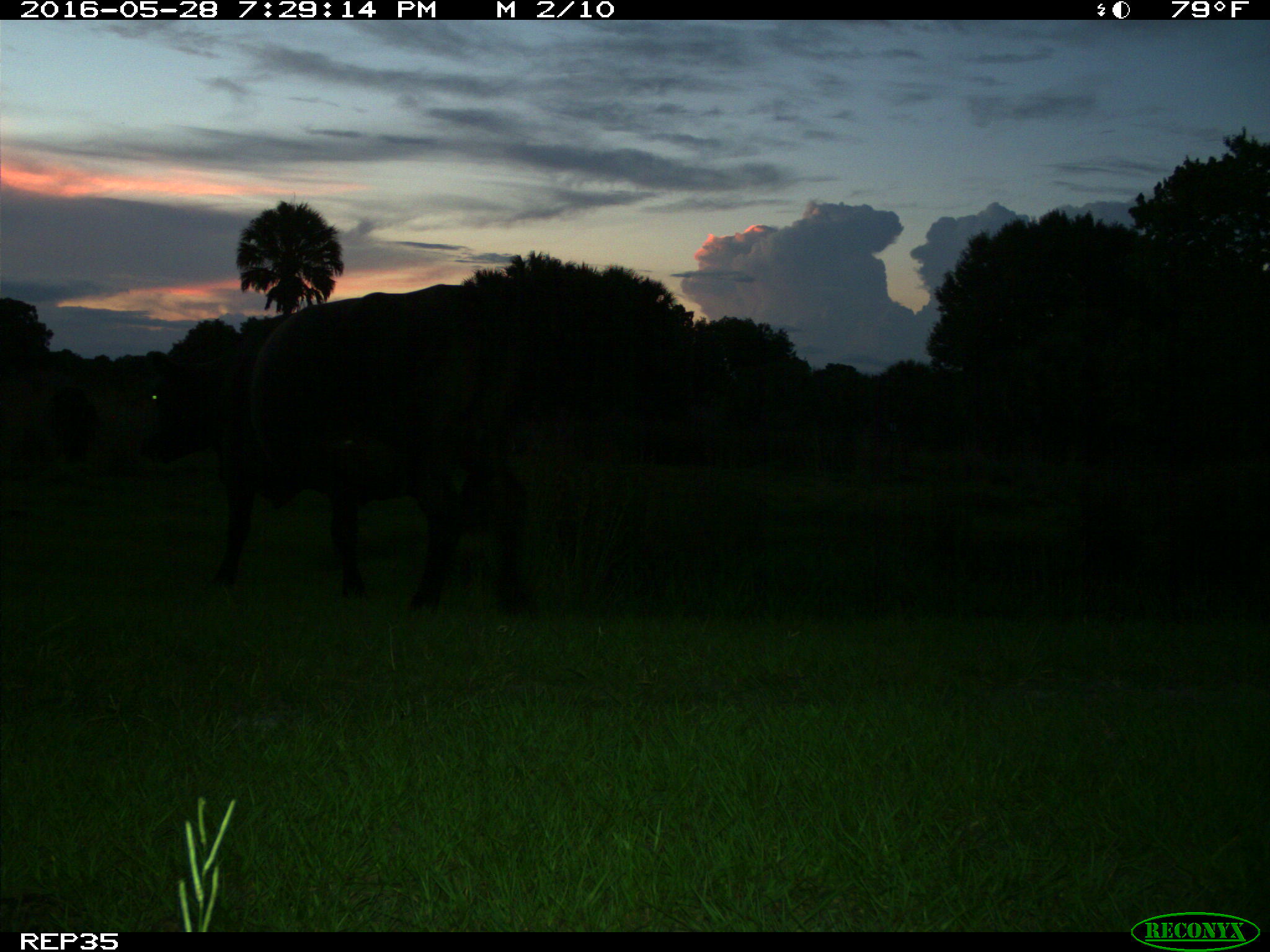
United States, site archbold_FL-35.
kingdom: Animalia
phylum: Chordata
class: Mammalia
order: Artiodactyla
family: Bovidae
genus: Bos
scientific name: Bos taurus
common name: domestic cow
Bos taurus (domestic cow).